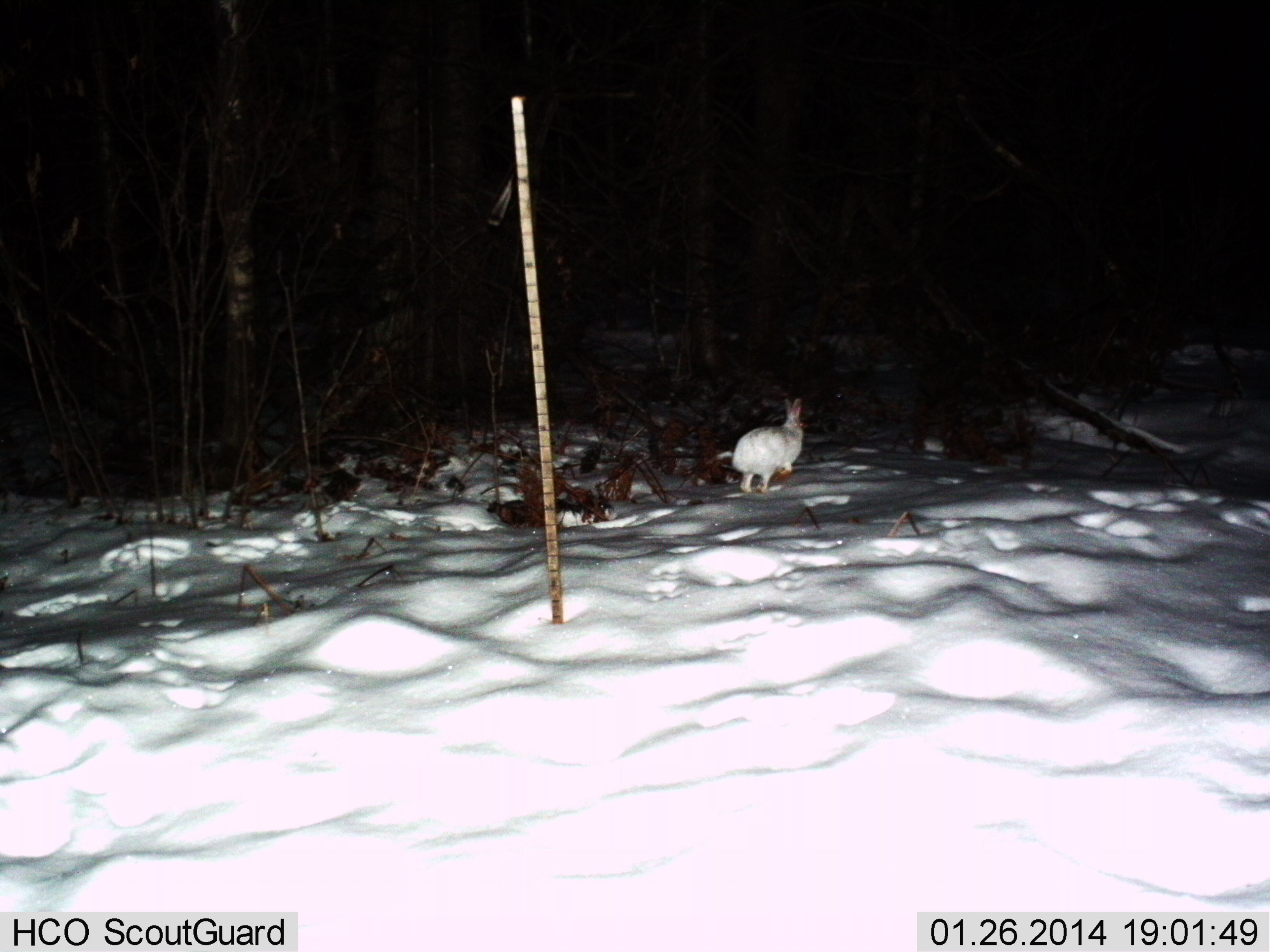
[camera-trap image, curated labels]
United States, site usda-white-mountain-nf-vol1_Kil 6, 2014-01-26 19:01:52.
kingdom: Animalia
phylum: Chordata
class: Mammalia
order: Lagomorpha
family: Leporidae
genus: Lepus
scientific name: Lepus americanus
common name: snowshoe hare